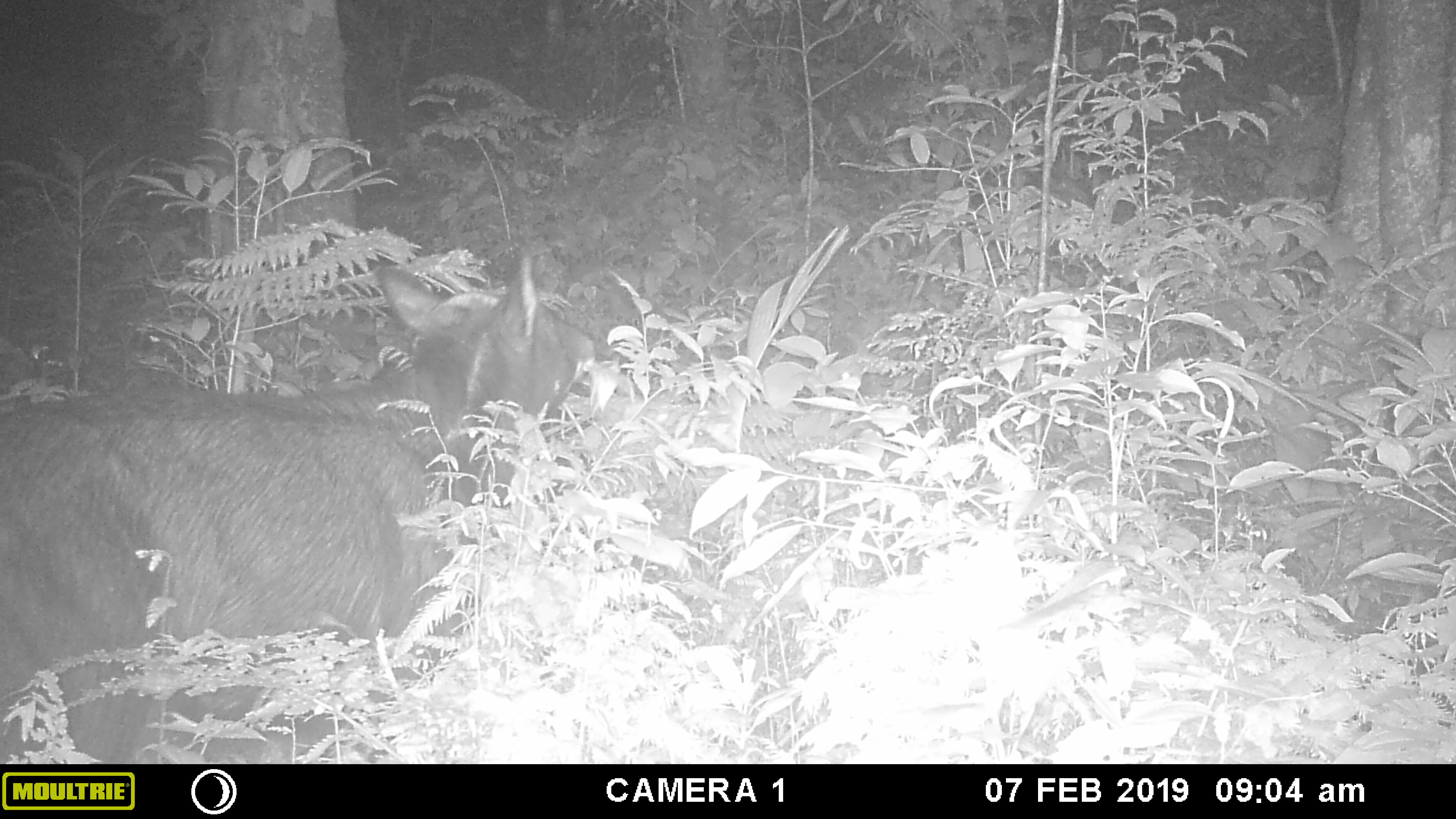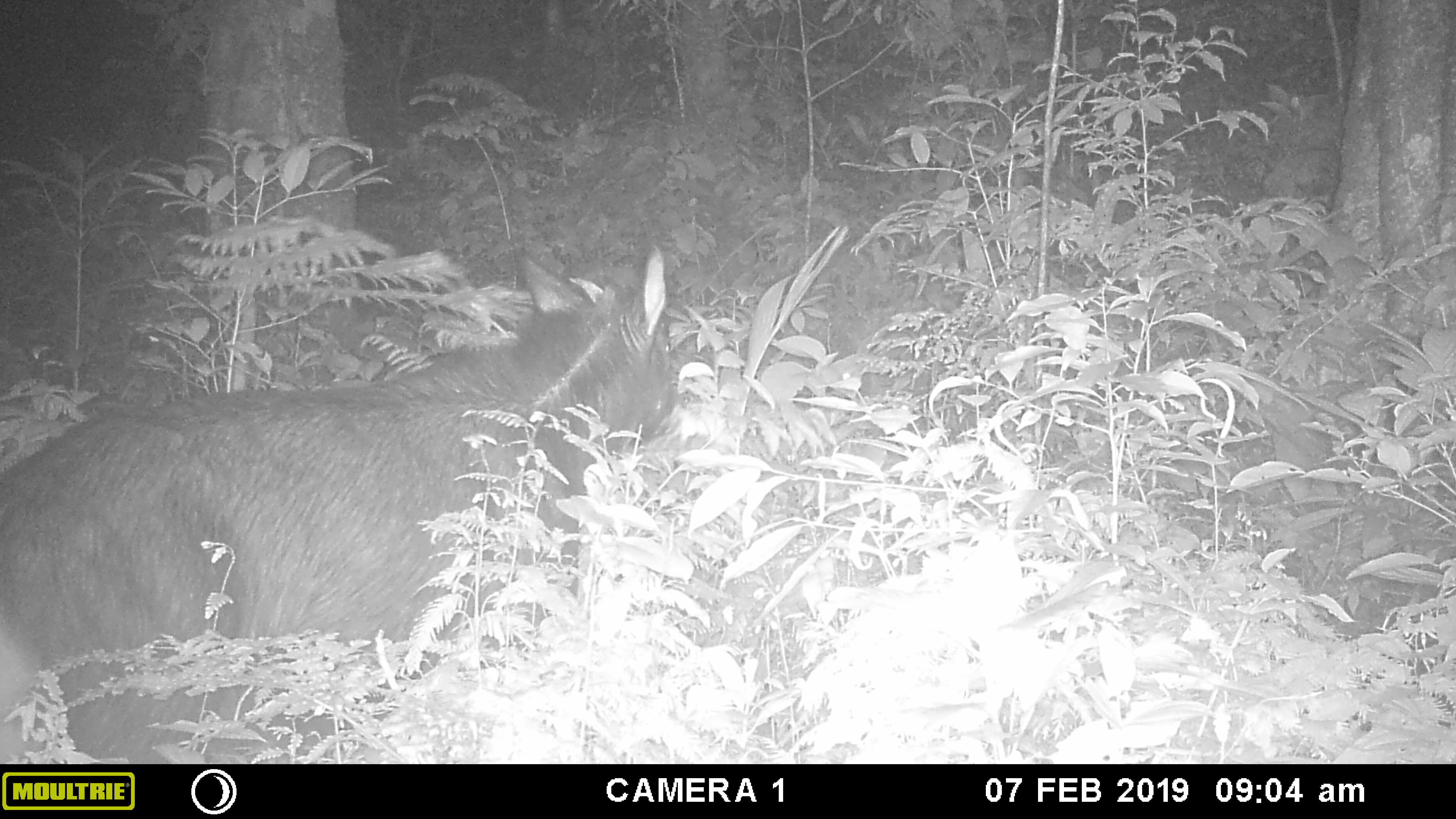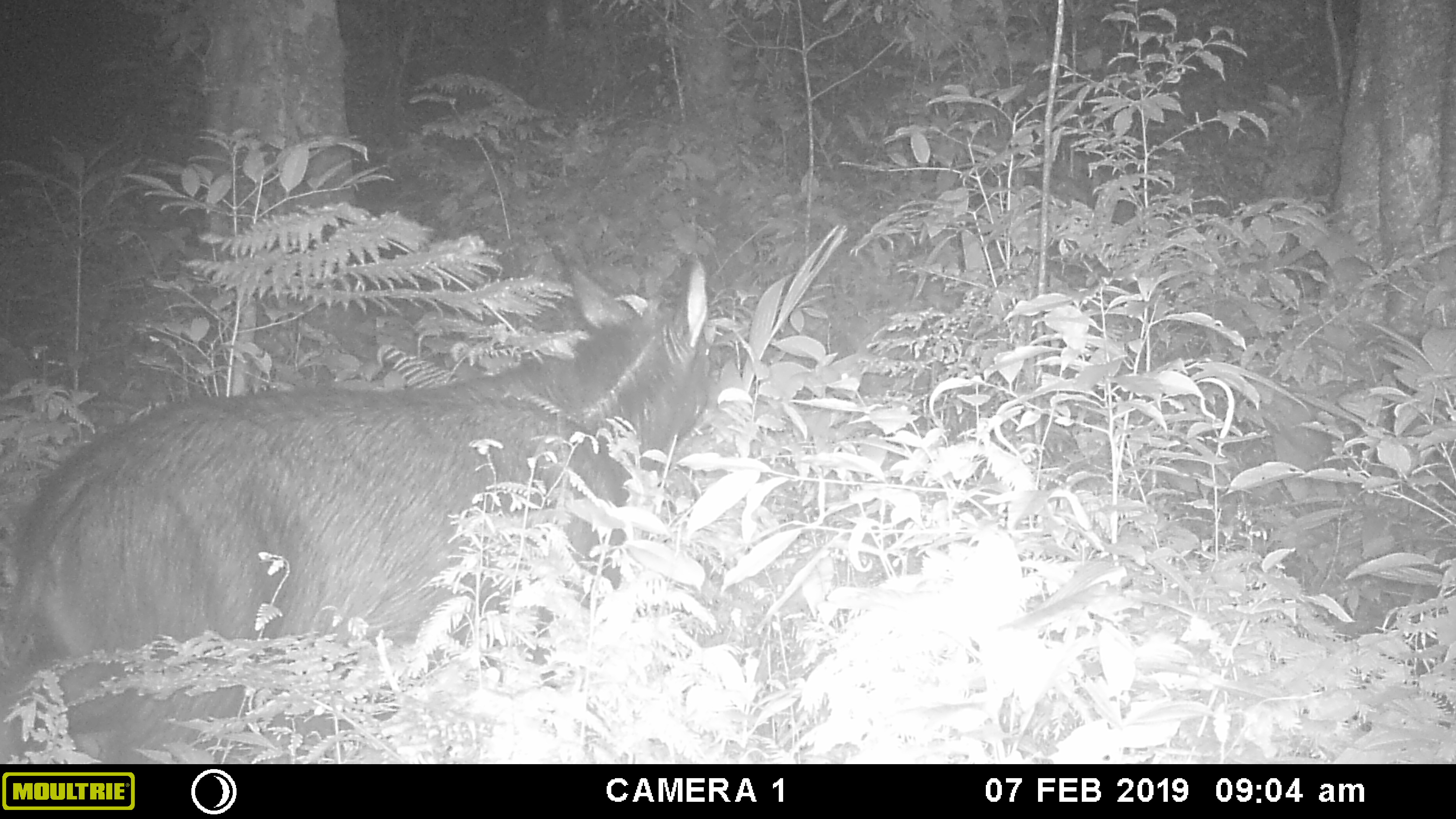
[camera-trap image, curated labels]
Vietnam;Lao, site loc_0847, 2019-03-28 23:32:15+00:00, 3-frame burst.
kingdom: Animalia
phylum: Chordata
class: Mammalia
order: Artiodactyla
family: Bovidae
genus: Capricornis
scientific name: Capricornis sumatraensis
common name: chinese serow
Chinese serow (Capricornis sumatraensis). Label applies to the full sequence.